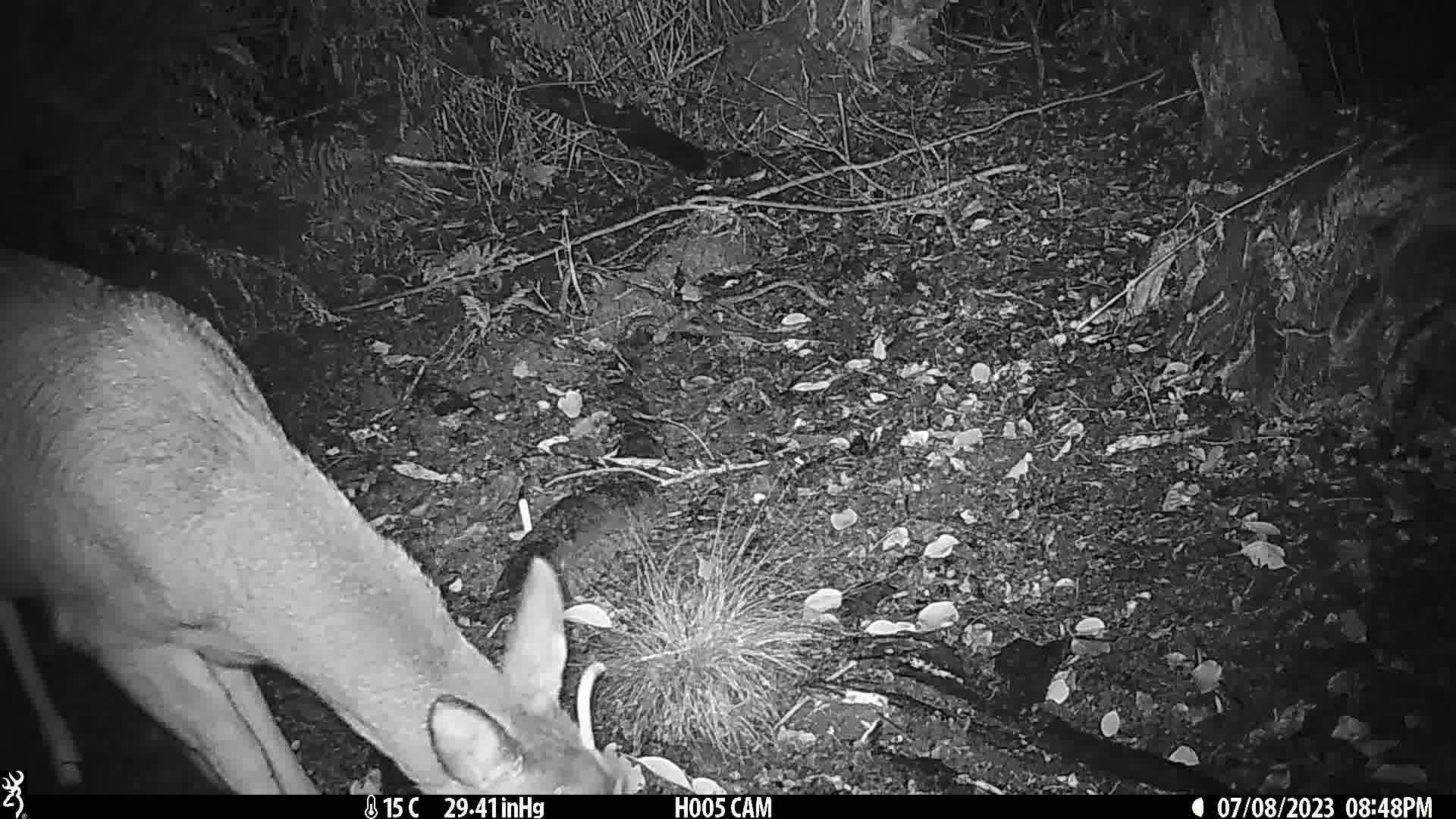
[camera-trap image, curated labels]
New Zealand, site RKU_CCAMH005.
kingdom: Animalia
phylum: Chordata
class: Mammalia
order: Artiodactyla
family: Cervidae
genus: Odocoileus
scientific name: Odocoileus virginianus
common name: white-tailed deer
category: white tailed deer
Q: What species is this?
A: White tailed deer (white-tailed deer) (Odocoileus virginianus).